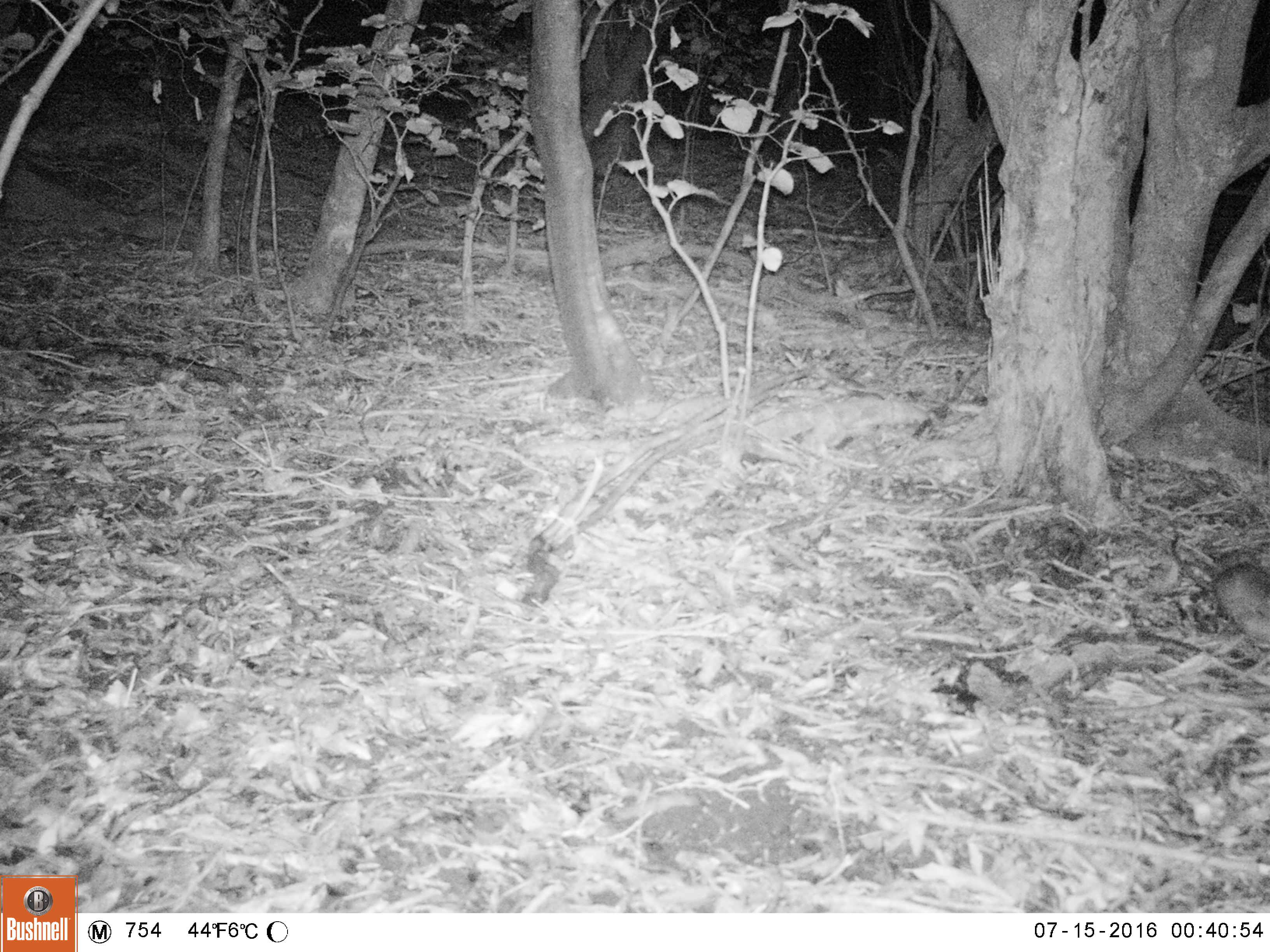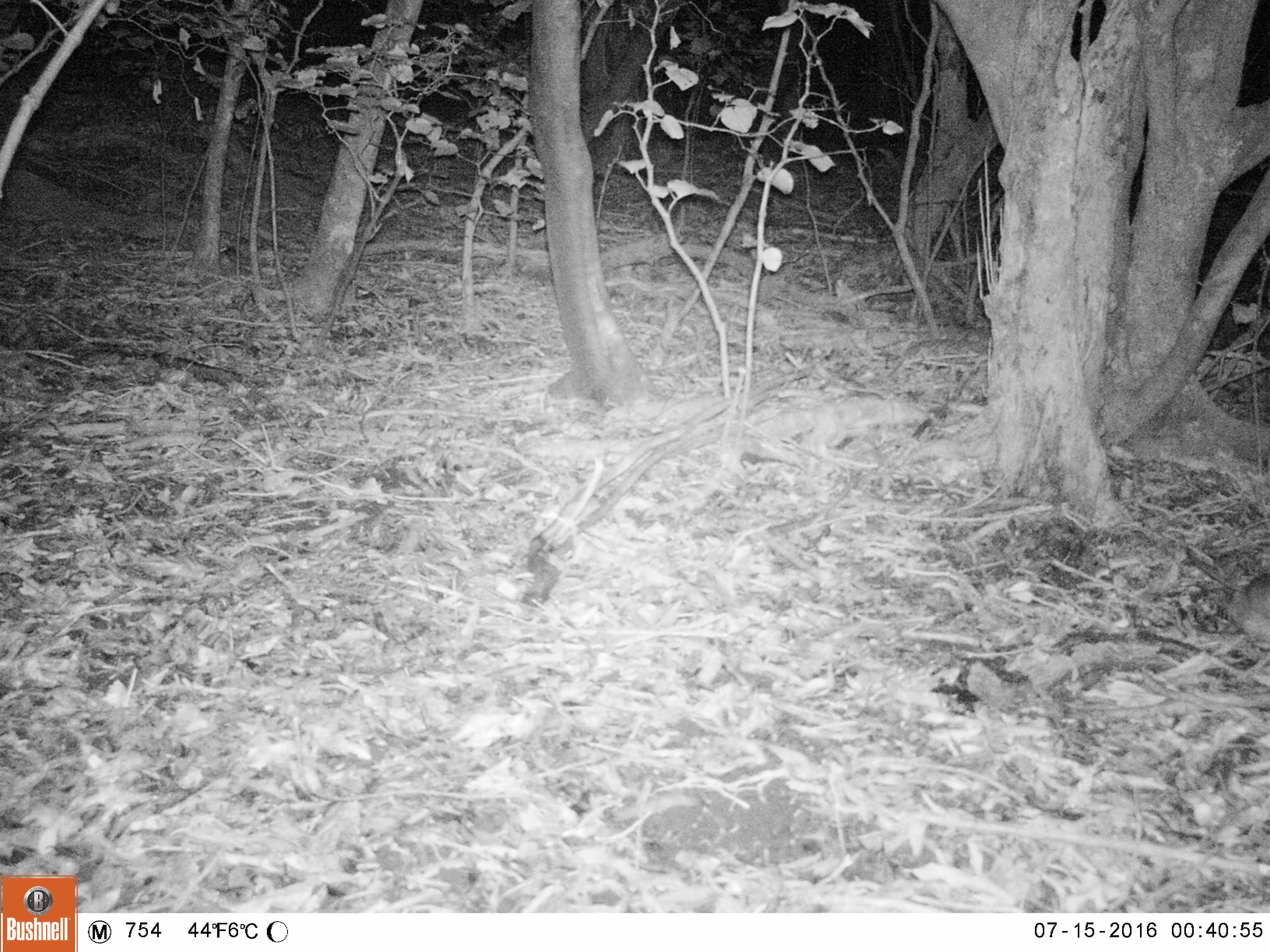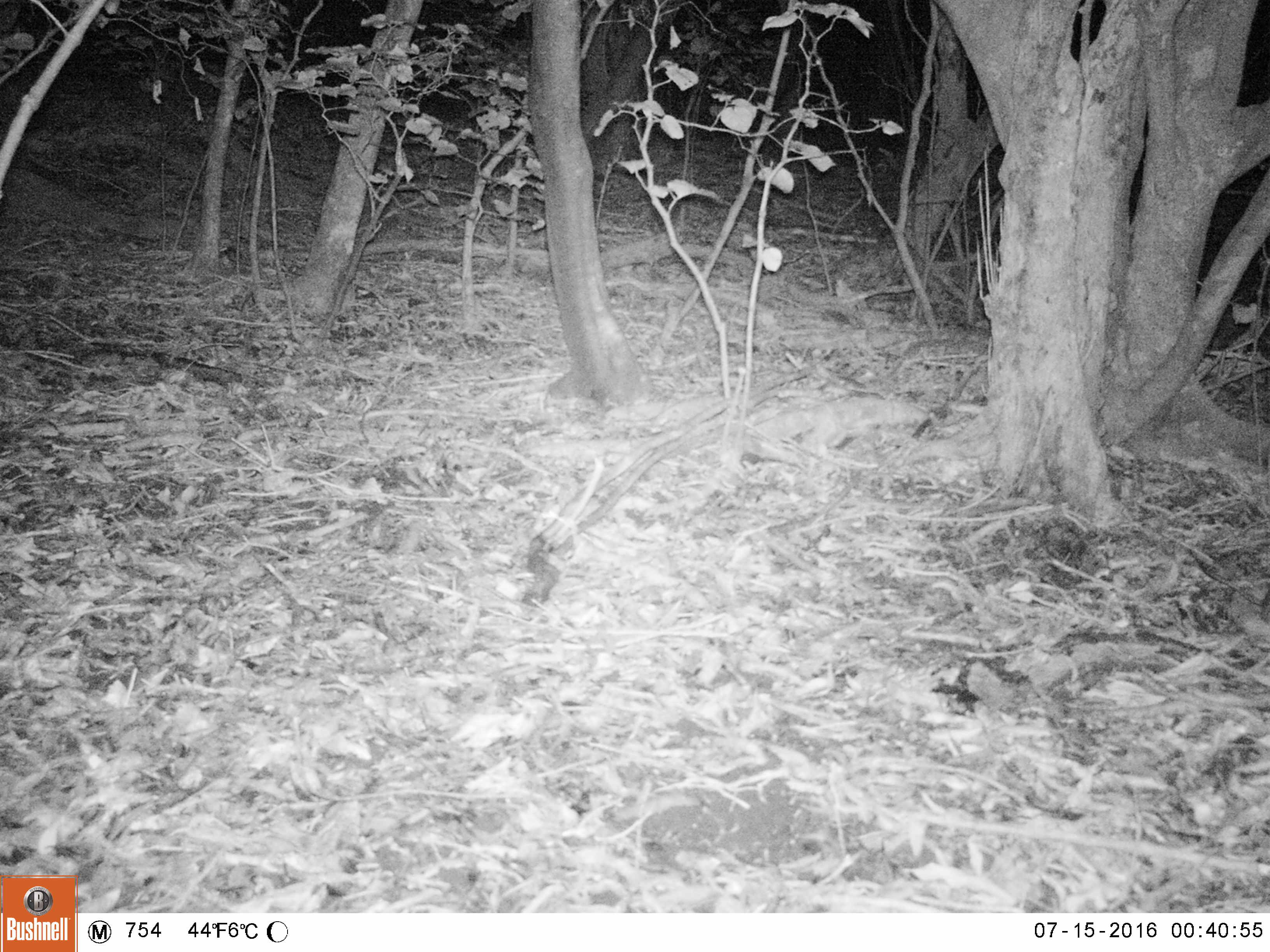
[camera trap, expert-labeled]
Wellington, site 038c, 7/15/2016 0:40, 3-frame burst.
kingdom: Animalia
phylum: Chordata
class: Mammalia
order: Rodentia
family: Muridae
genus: Rattus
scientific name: Rattus rattus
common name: ship rat